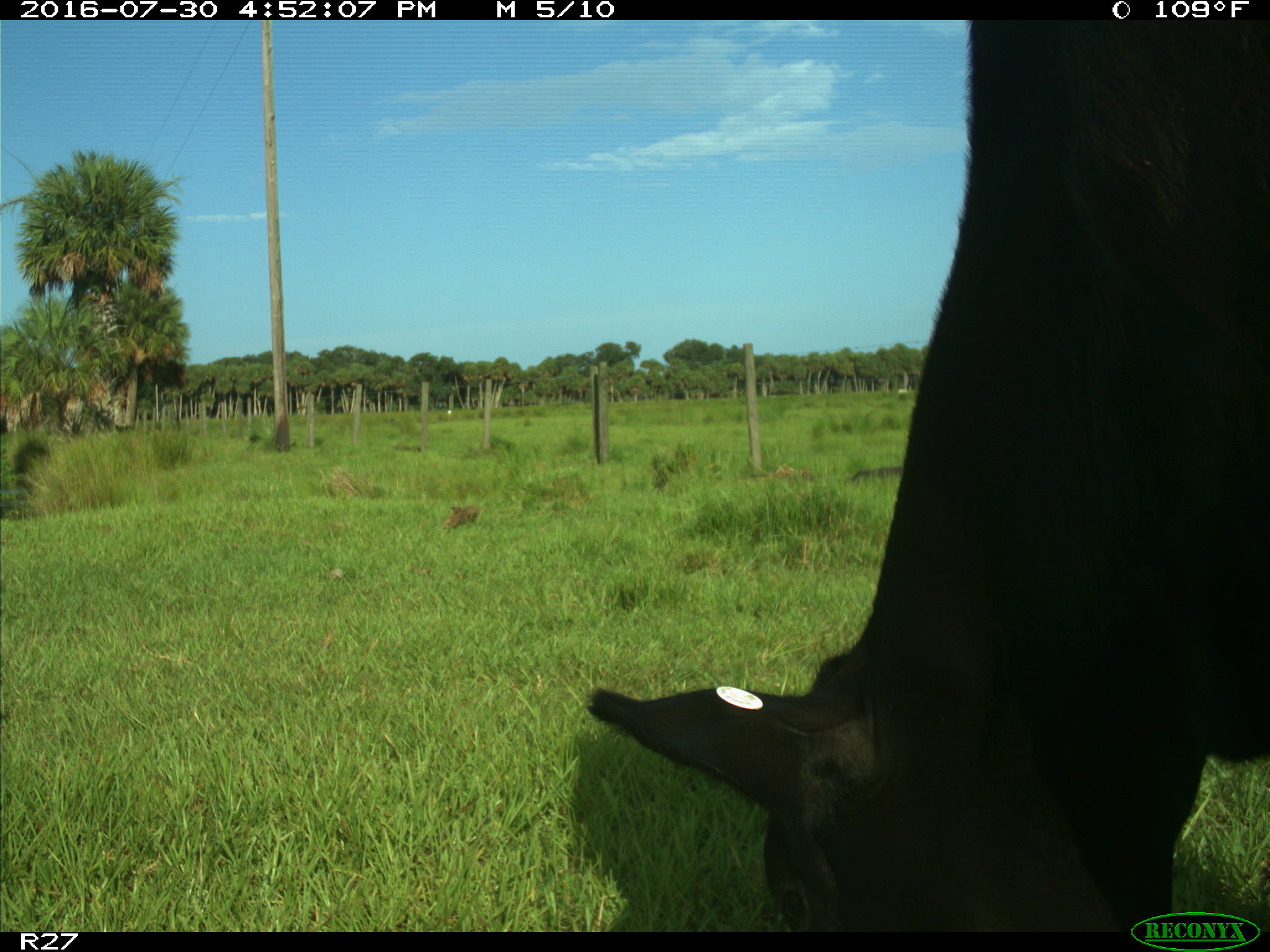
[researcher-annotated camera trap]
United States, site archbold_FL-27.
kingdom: Animalia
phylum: Chordata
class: Mammalia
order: Artiodactyla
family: Bovidae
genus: Bos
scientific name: Bos taurus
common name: domestic cow